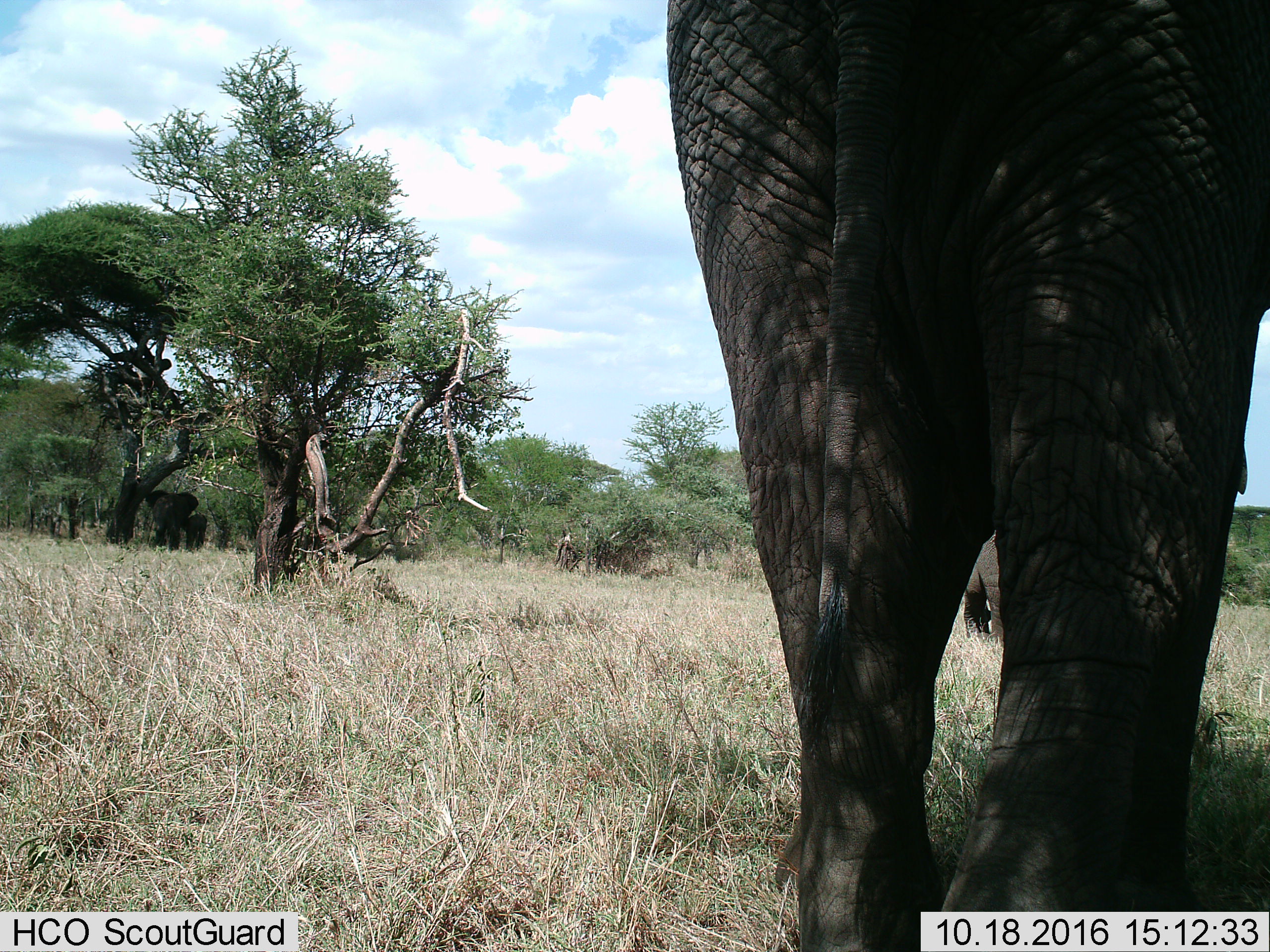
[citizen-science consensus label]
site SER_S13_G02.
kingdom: Animalia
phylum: Chordata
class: Mammalia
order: Proboscidea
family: Elephantidae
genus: Loxodonta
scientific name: Loxodonta africana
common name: african bush elephant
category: elephant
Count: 2.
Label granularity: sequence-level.